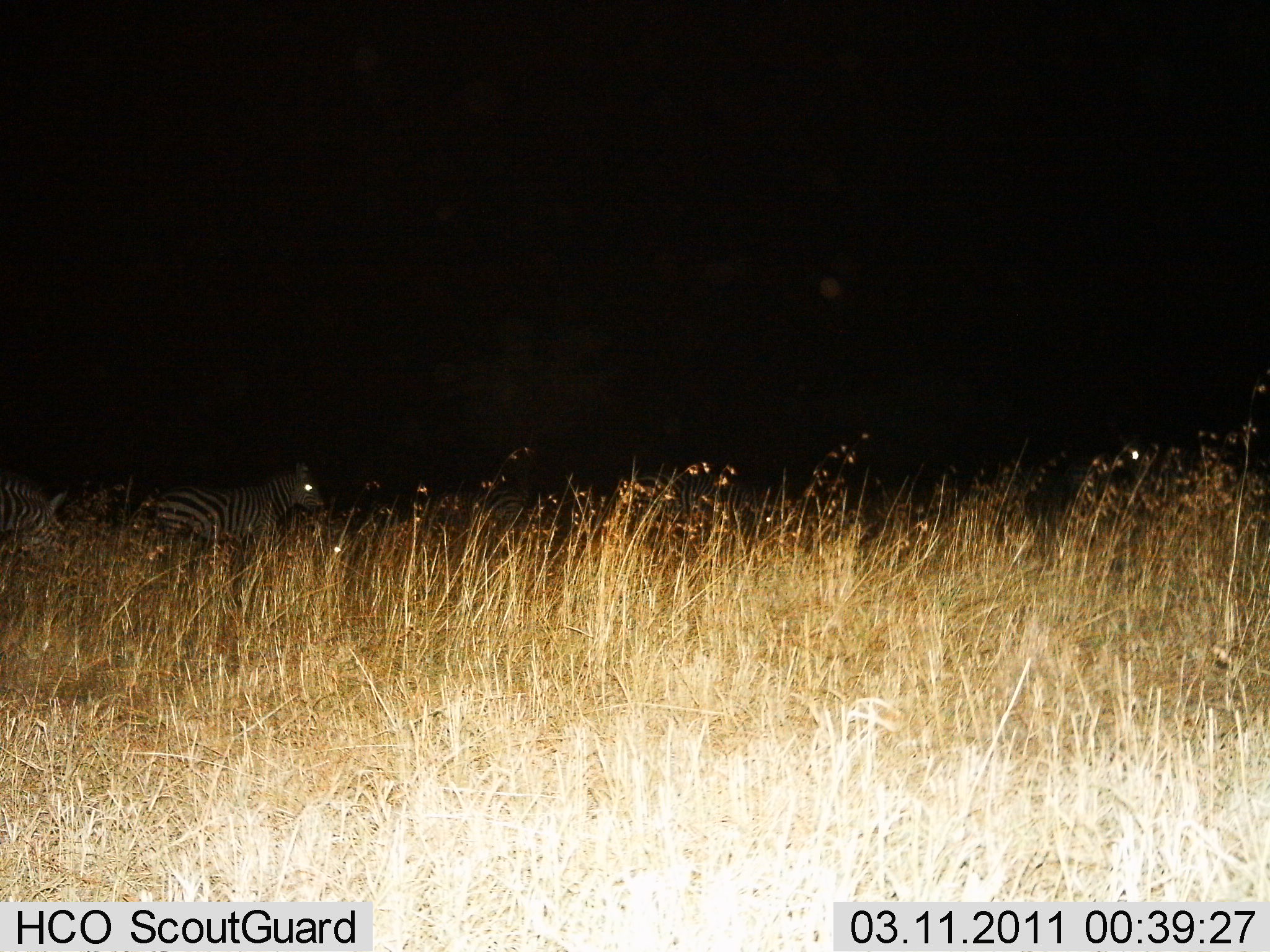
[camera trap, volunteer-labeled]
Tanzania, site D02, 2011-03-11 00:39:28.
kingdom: Animalia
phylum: Chordata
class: Mammalia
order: Perissodactyla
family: Equidae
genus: Equus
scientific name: Equus quagga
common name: plains zebra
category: zebra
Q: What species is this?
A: Zebra (plains zebra) (Equus quagga).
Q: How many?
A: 2.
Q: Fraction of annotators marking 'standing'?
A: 18%.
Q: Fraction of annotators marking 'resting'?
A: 0%.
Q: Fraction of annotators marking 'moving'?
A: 82%.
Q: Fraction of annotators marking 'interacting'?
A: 0%.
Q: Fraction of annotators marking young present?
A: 0%.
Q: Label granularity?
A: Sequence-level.